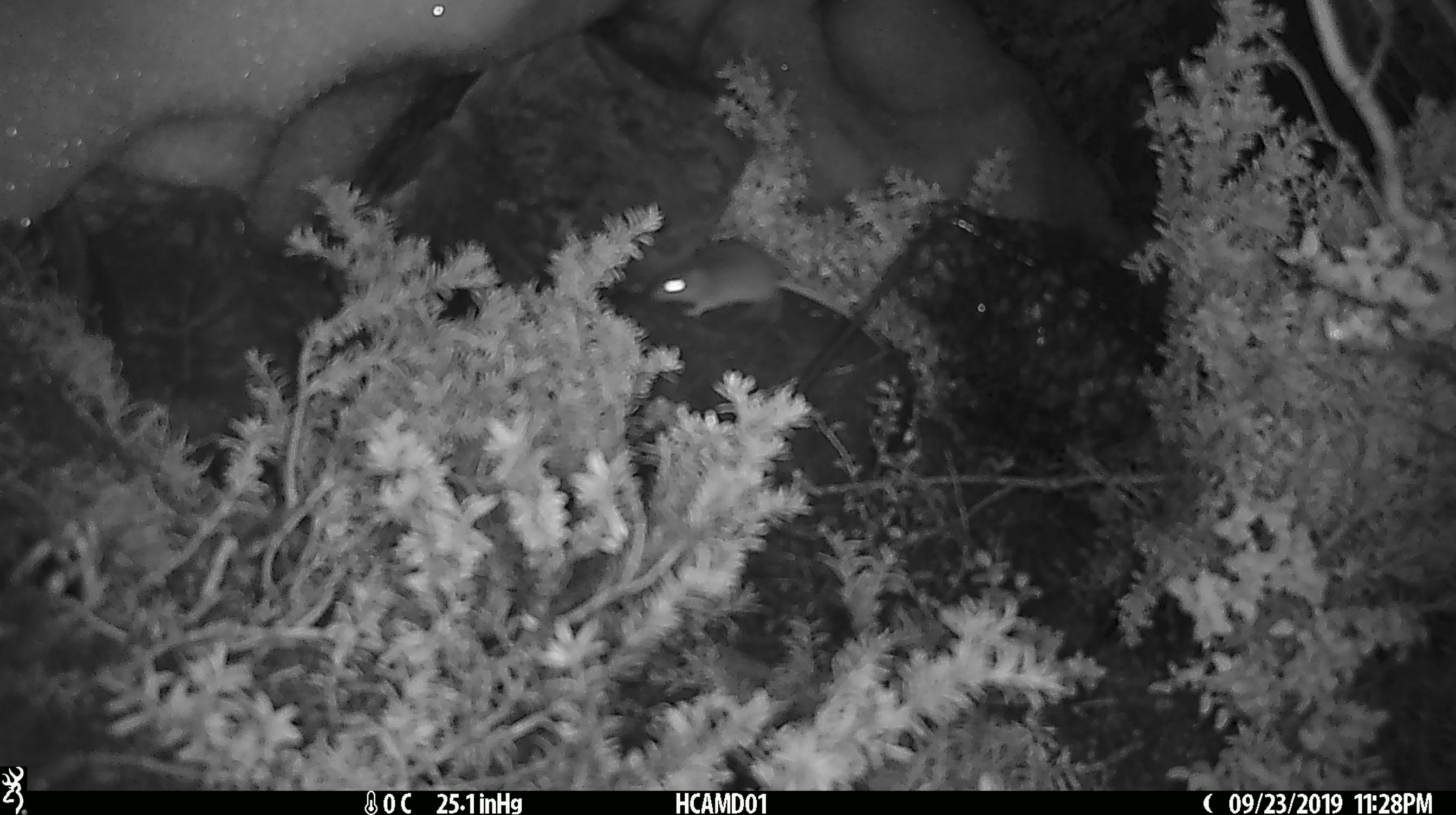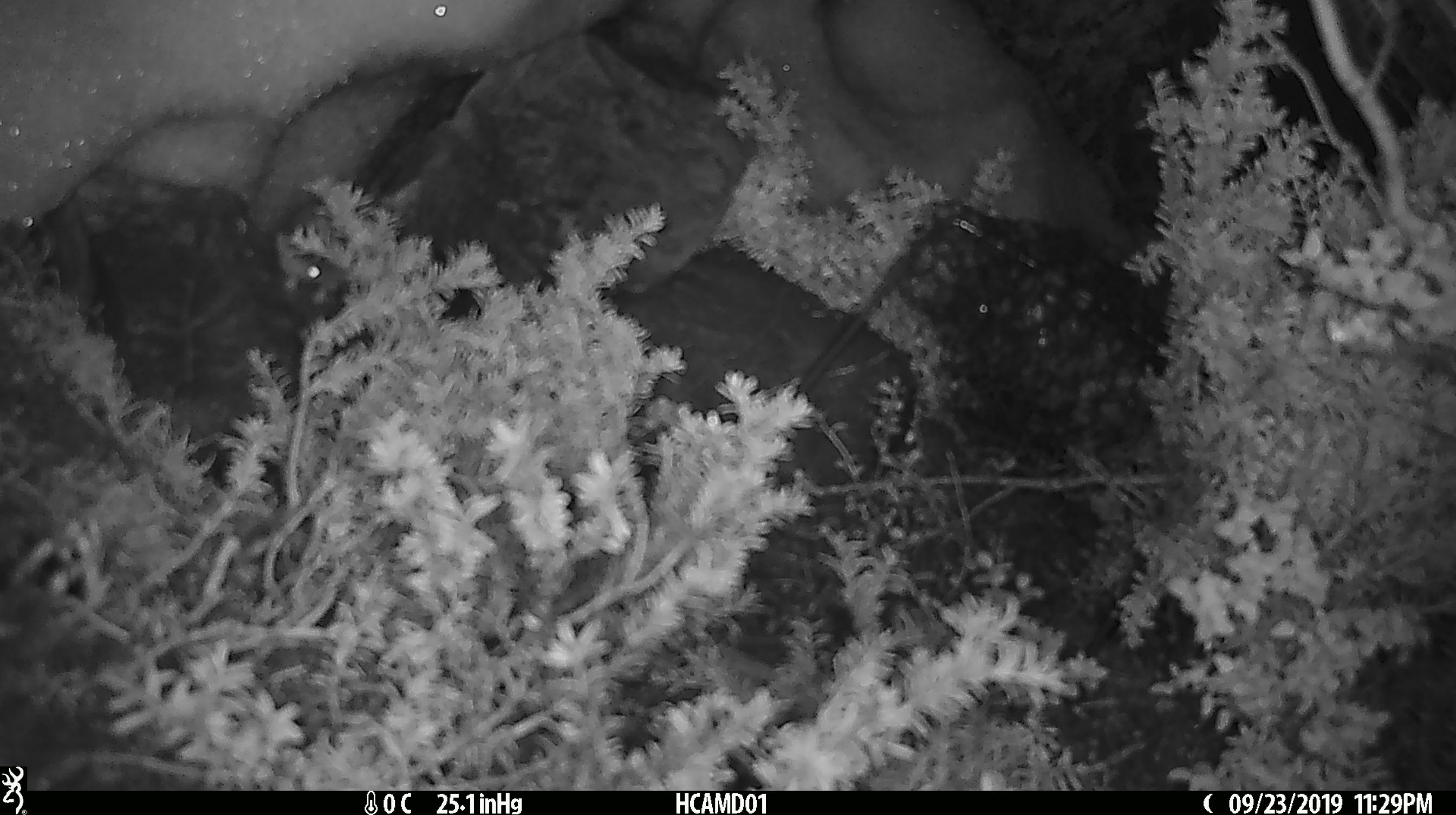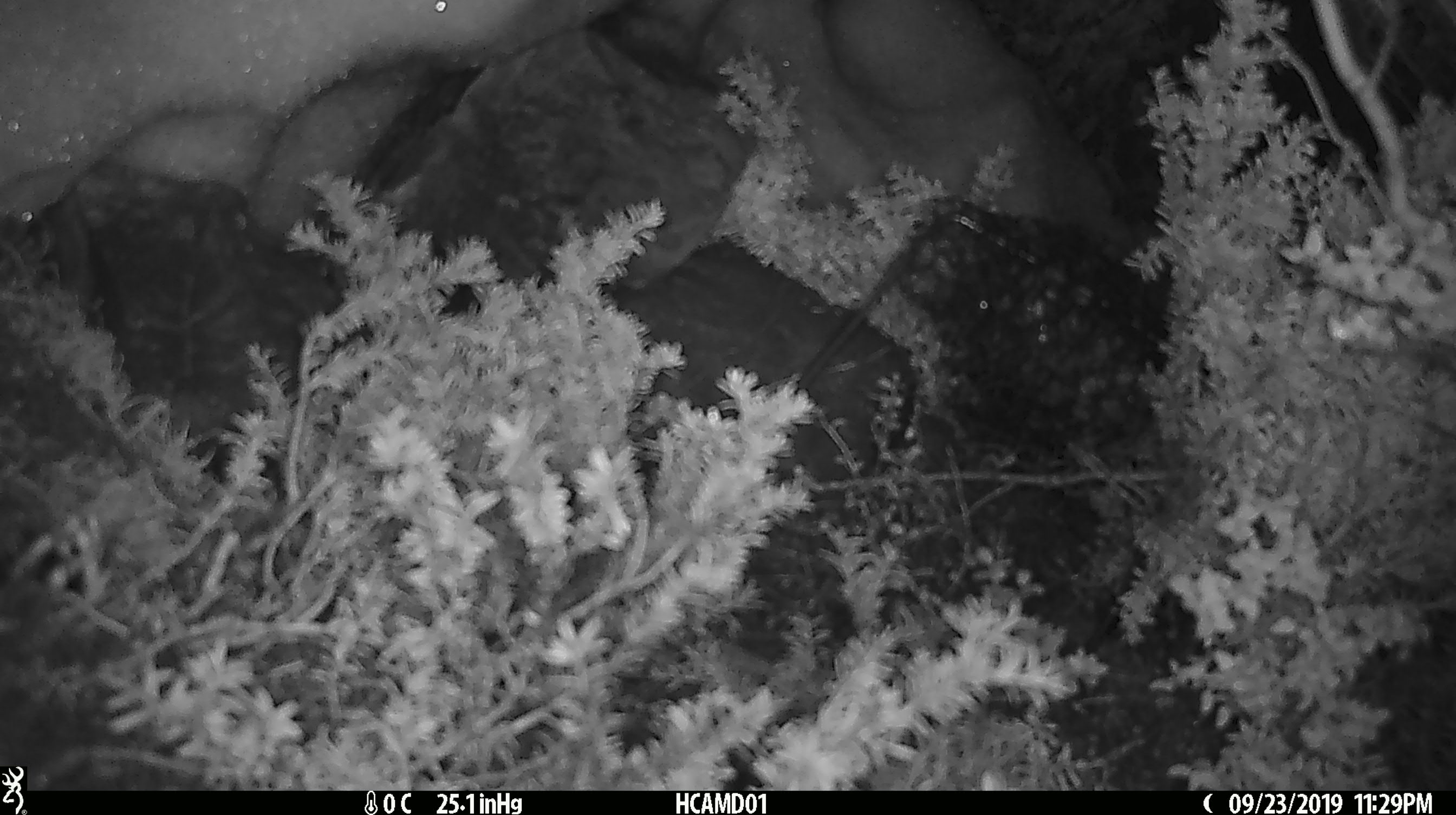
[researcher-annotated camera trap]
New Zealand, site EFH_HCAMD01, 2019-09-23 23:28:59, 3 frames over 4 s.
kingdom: Animalia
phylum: Chordata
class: Mammalia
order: Rodentia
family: Muridae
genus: Mus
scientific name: Mus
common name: mouse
Mouse (Mus).